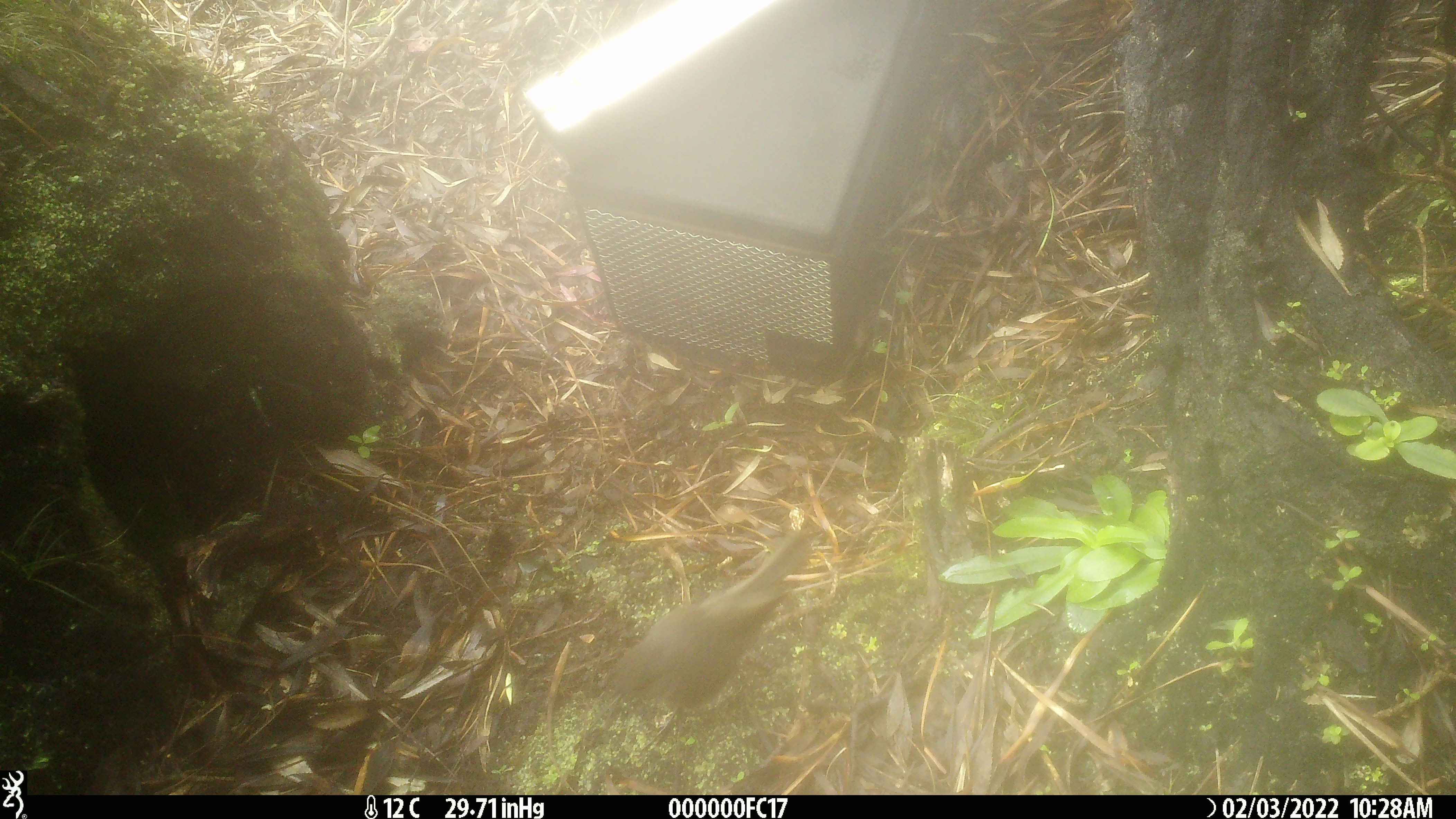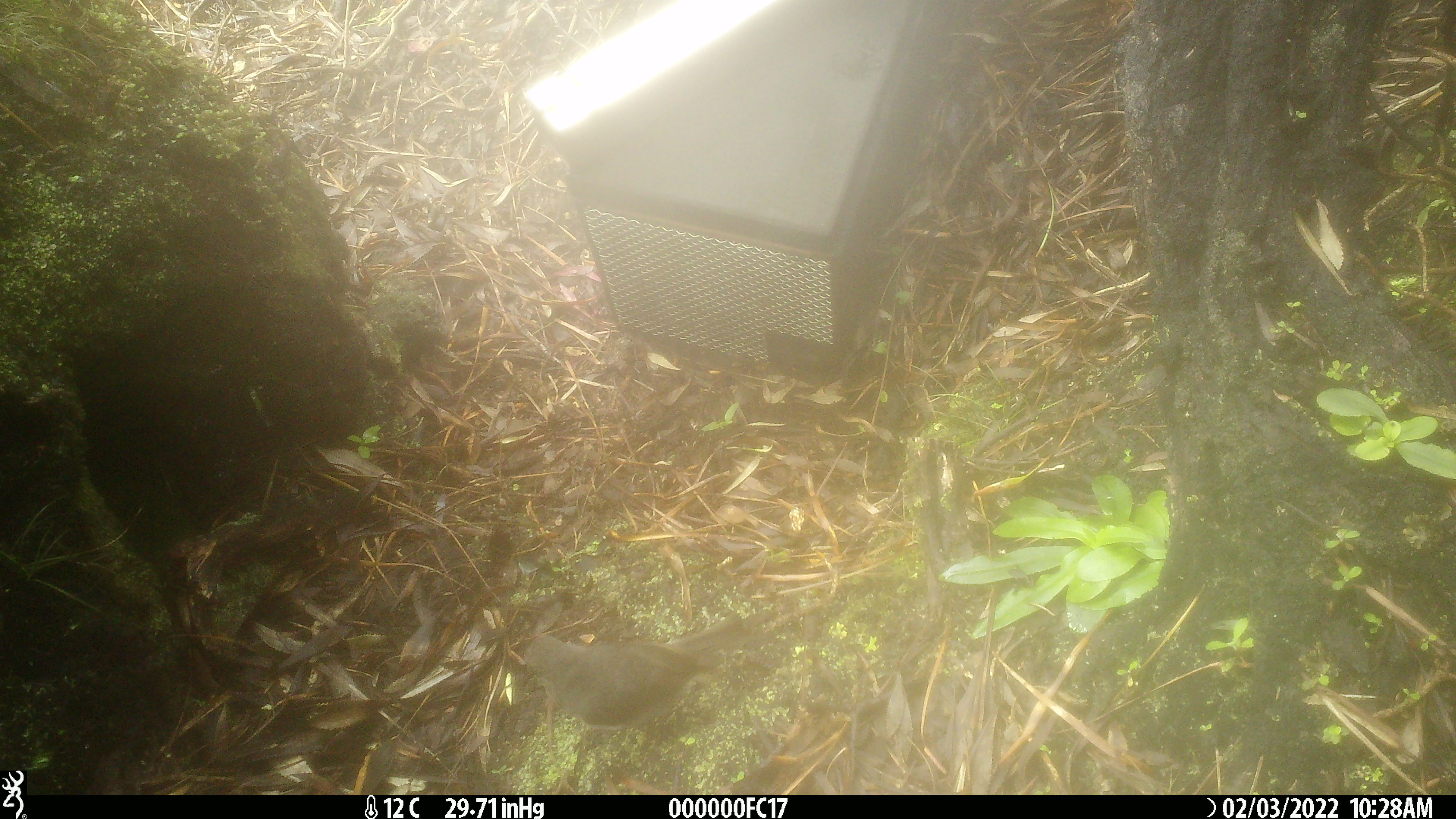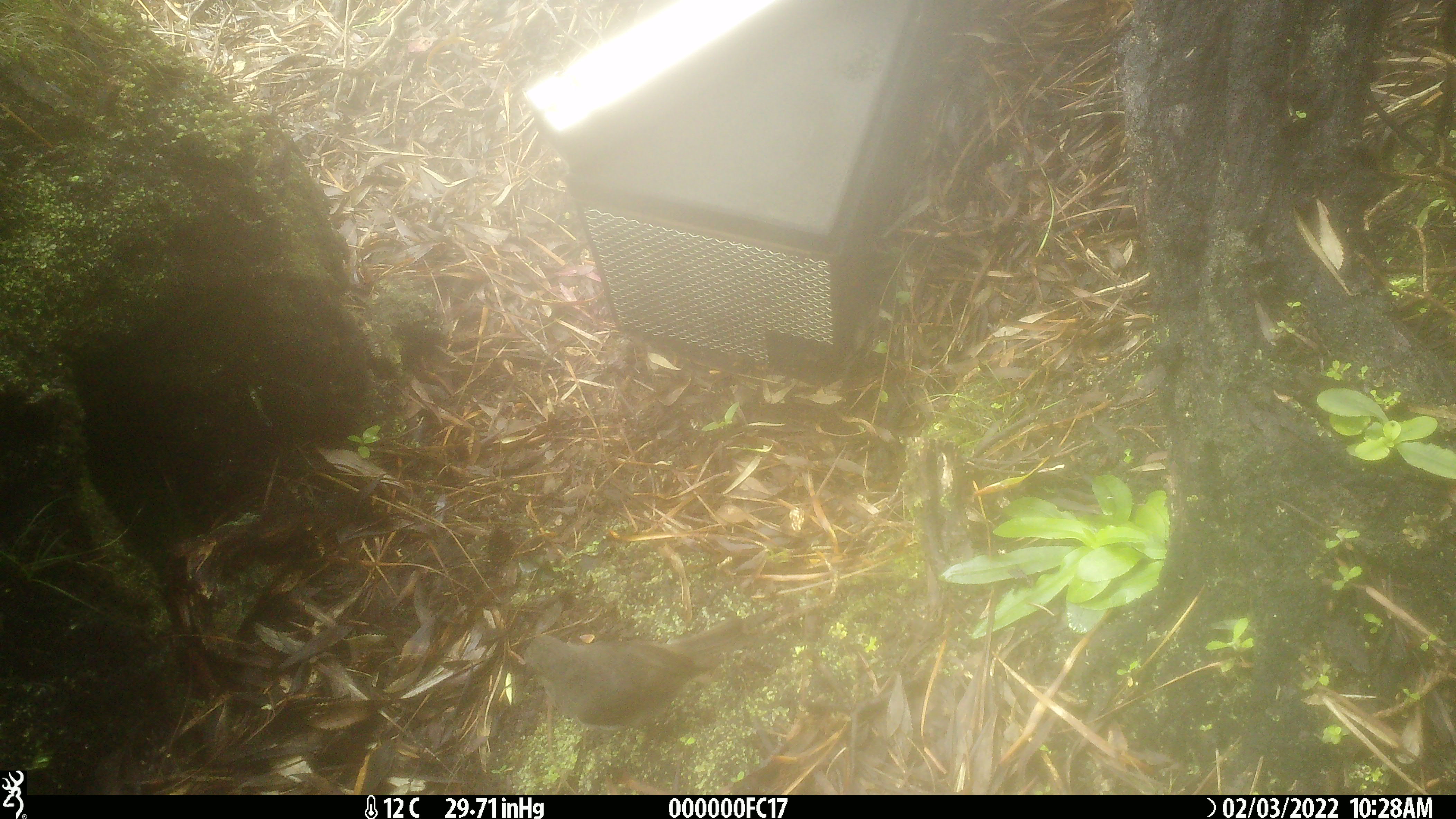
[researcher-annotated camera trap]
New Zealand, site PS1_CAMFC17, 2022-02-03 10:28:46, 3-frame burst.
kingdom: Animalia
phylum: Chordata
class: Aves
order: Passeriformes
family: Petroicidae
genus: Petroica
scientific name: Petroica australis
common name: new zealand robin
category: robin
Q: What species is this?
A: Robin (new zealand robin) (Petroica australis).